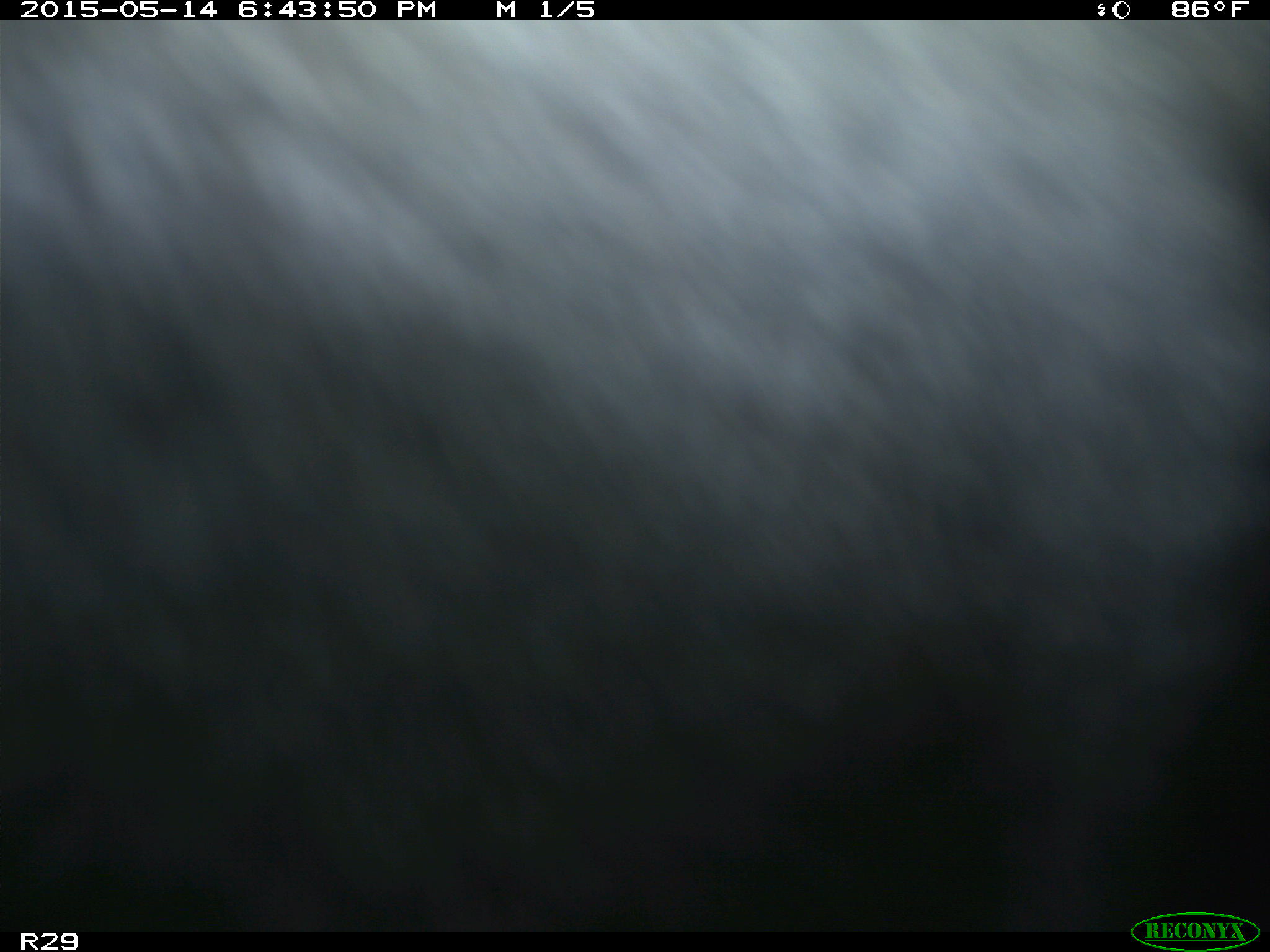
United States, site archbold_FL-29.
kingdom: Animalia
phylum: Chordata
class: Mammalia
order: Artiodactyla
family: Bovidae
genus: Bos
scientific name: Bos taurus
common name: domestic cow